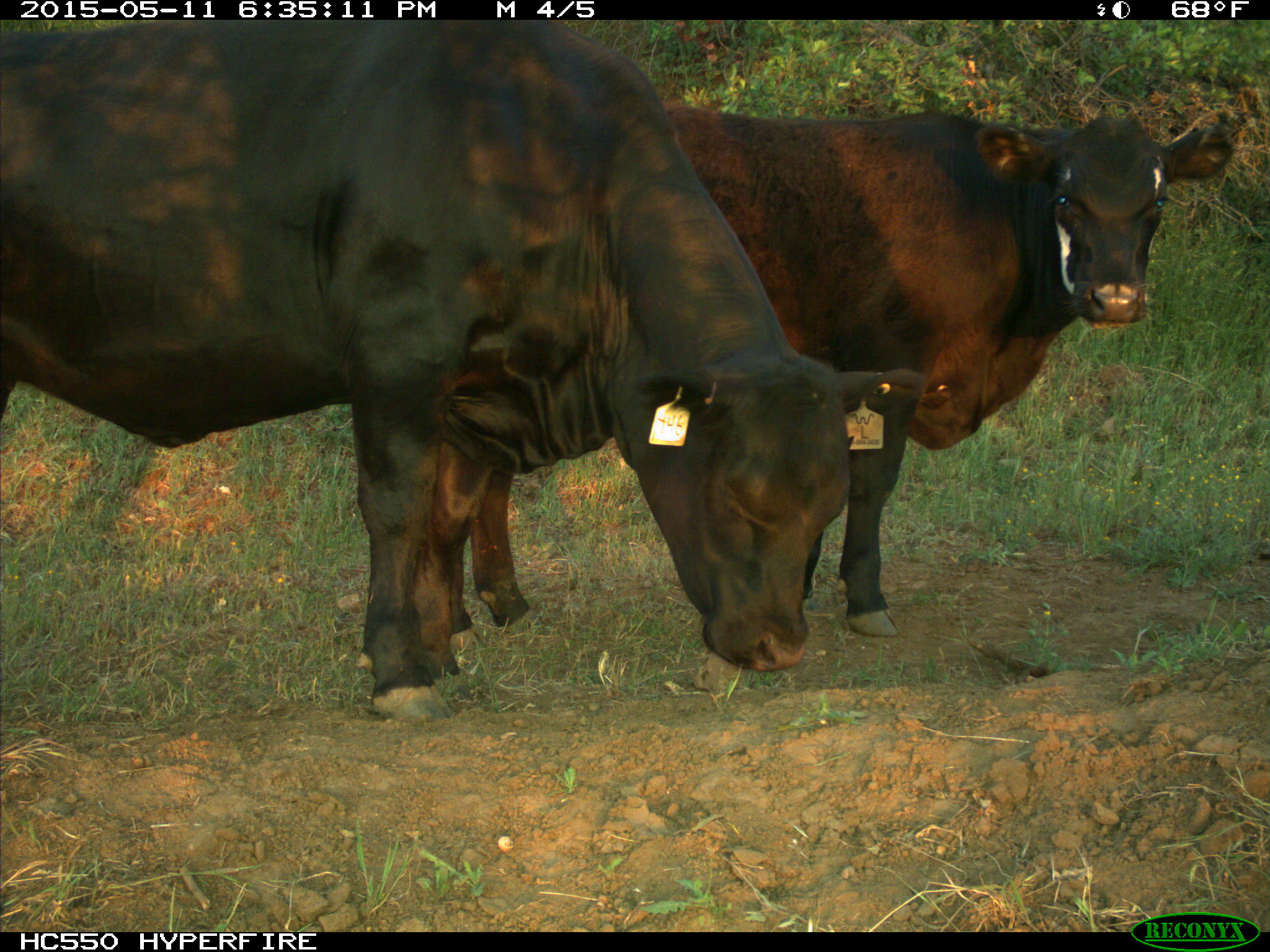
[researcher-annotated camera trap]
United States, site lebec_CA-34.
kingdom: Animalia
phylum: Chordata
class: Mammalia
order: Artiodactyla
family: Bovidae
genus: Bos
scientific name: Bos taurus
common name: domestic cow